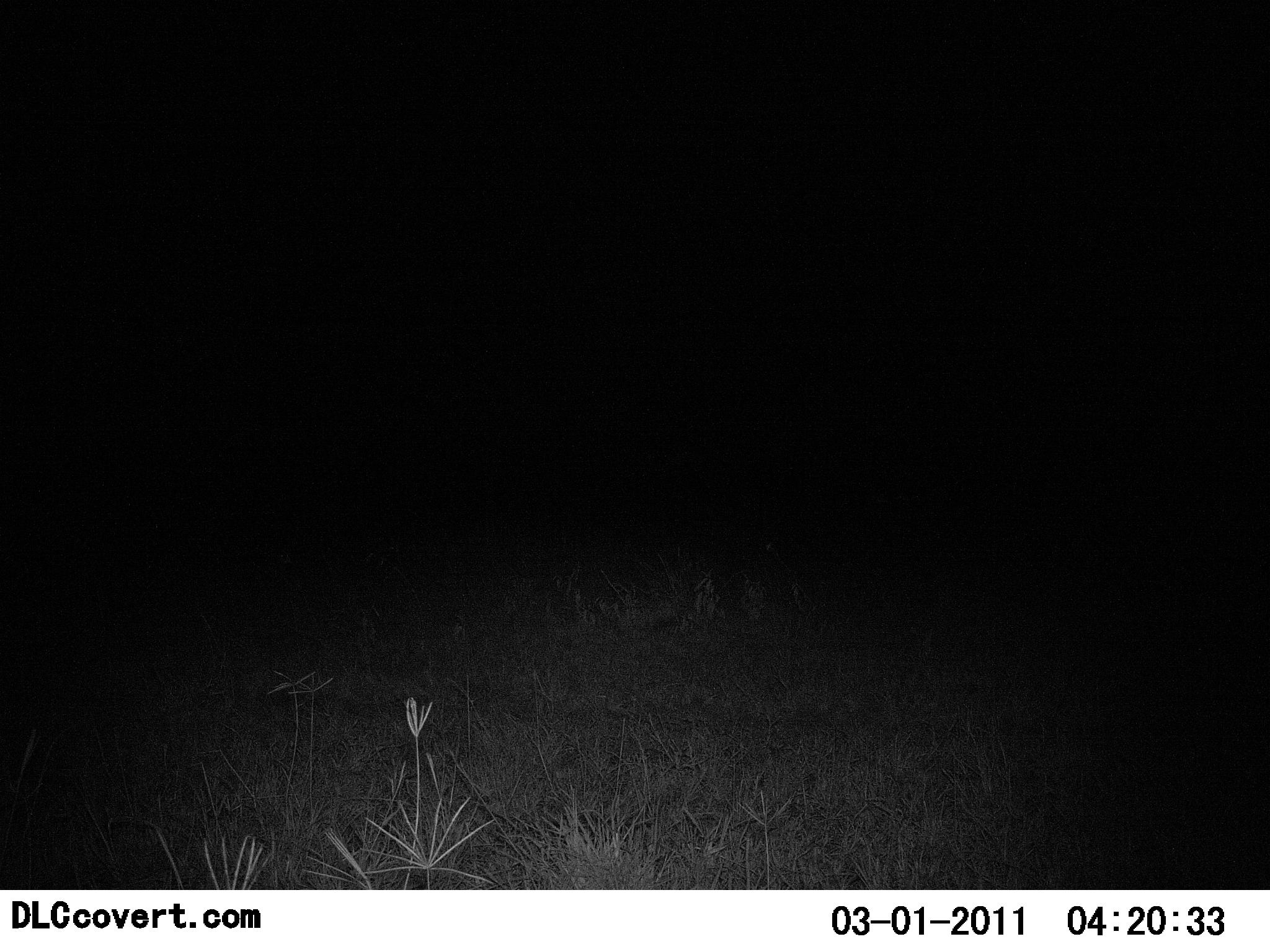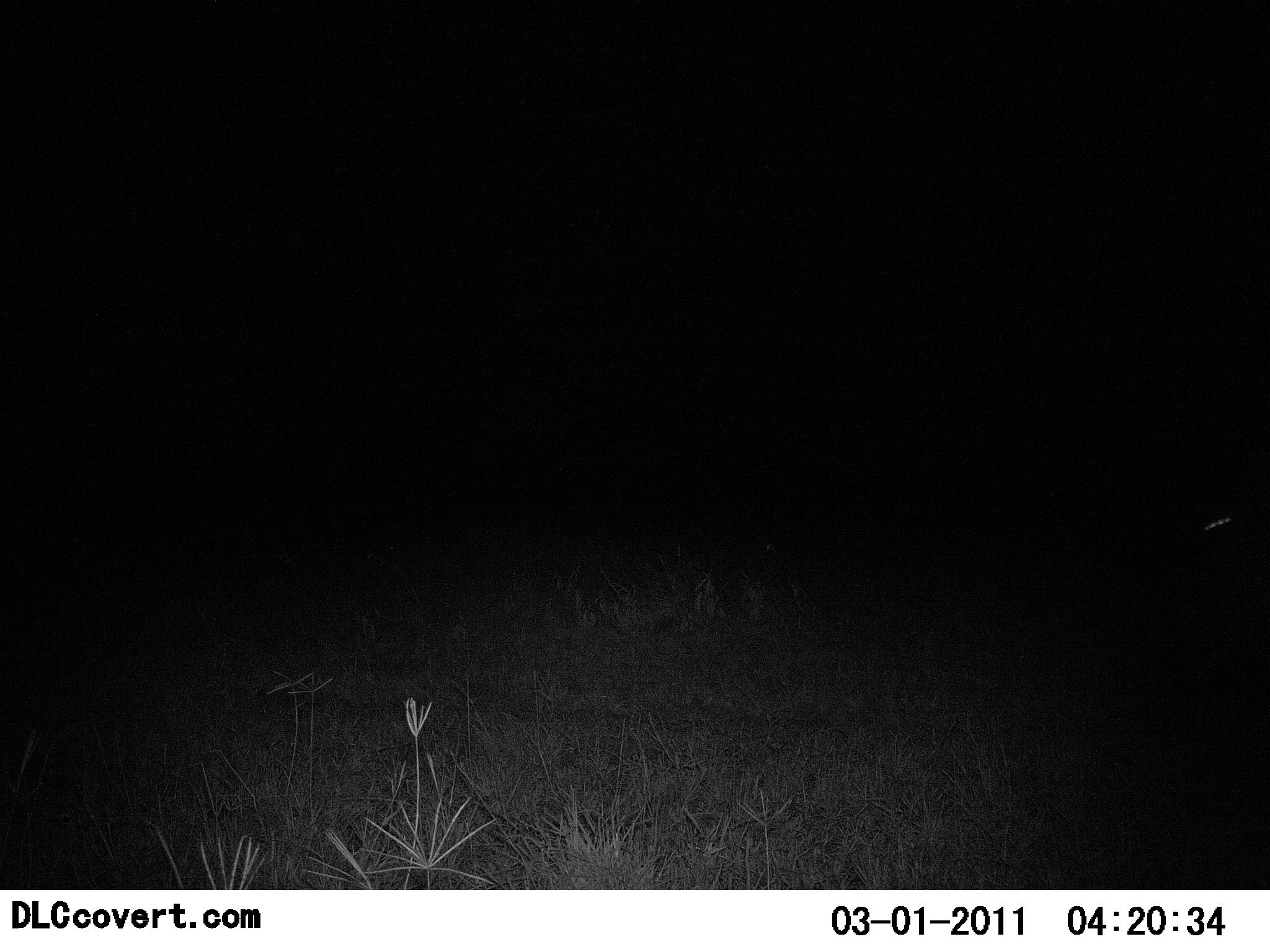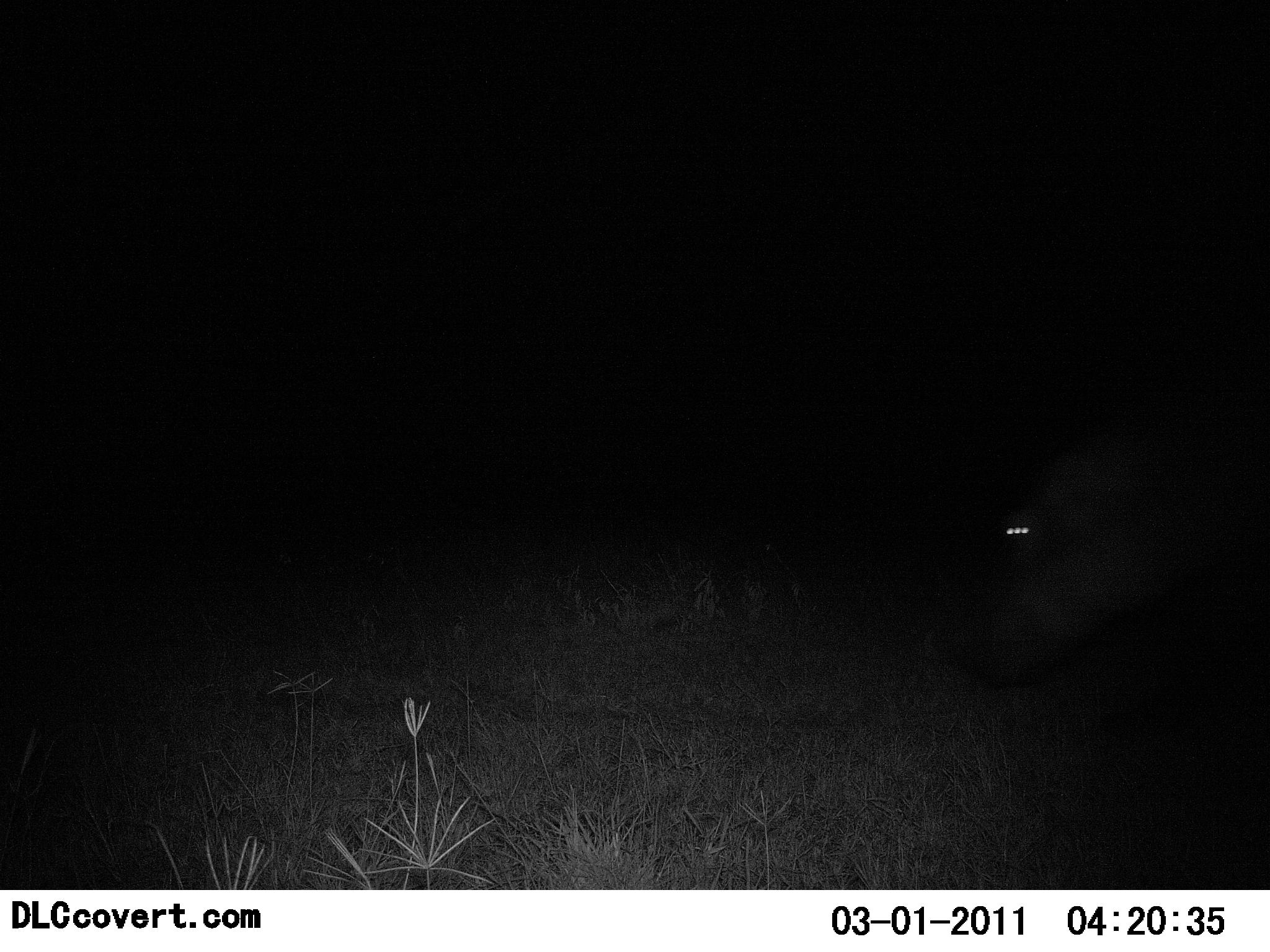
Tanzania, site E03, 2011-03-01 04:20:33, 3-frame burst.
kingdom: Animalia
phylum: Chordata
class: Mammalia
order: Artiodactyla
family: Hippopotamidae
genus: Hippopotamus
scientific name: Hippopotamus amphibius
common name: hippopotamus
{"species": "hippopotamus (Hippopotamus amphibius)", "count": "1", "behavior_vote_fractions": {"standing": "0%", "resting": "0%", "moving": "100%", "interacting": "0%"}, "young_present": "0%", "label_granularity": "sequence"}